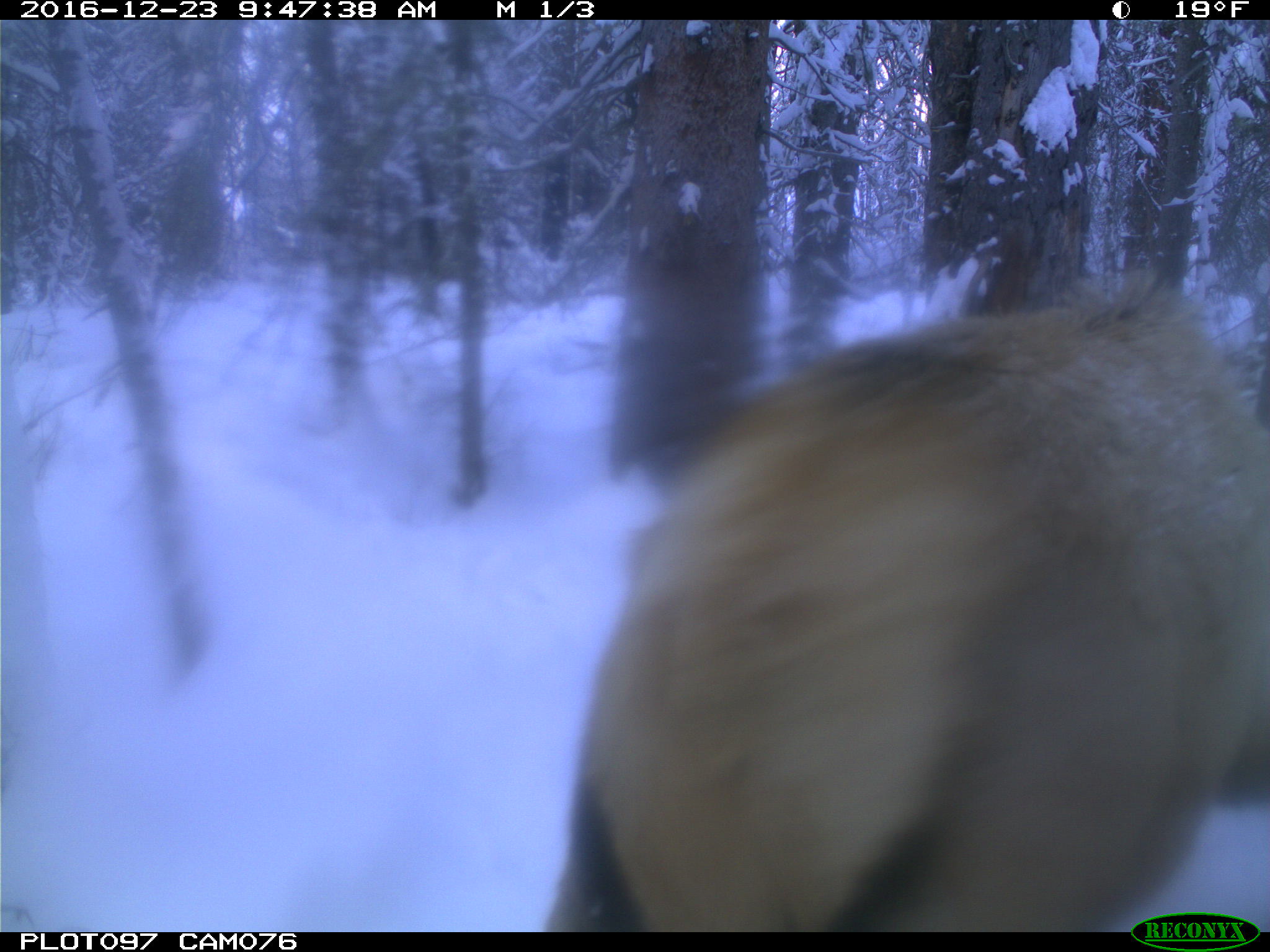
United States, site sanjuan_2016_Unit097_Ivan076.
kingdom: Animalia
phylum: Chordata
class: Mammalia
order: Artiodactyla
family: Cervidae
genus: Cervus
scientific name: Cervus elaphus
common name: red deer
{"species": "Cervus elaphus (red deer)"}